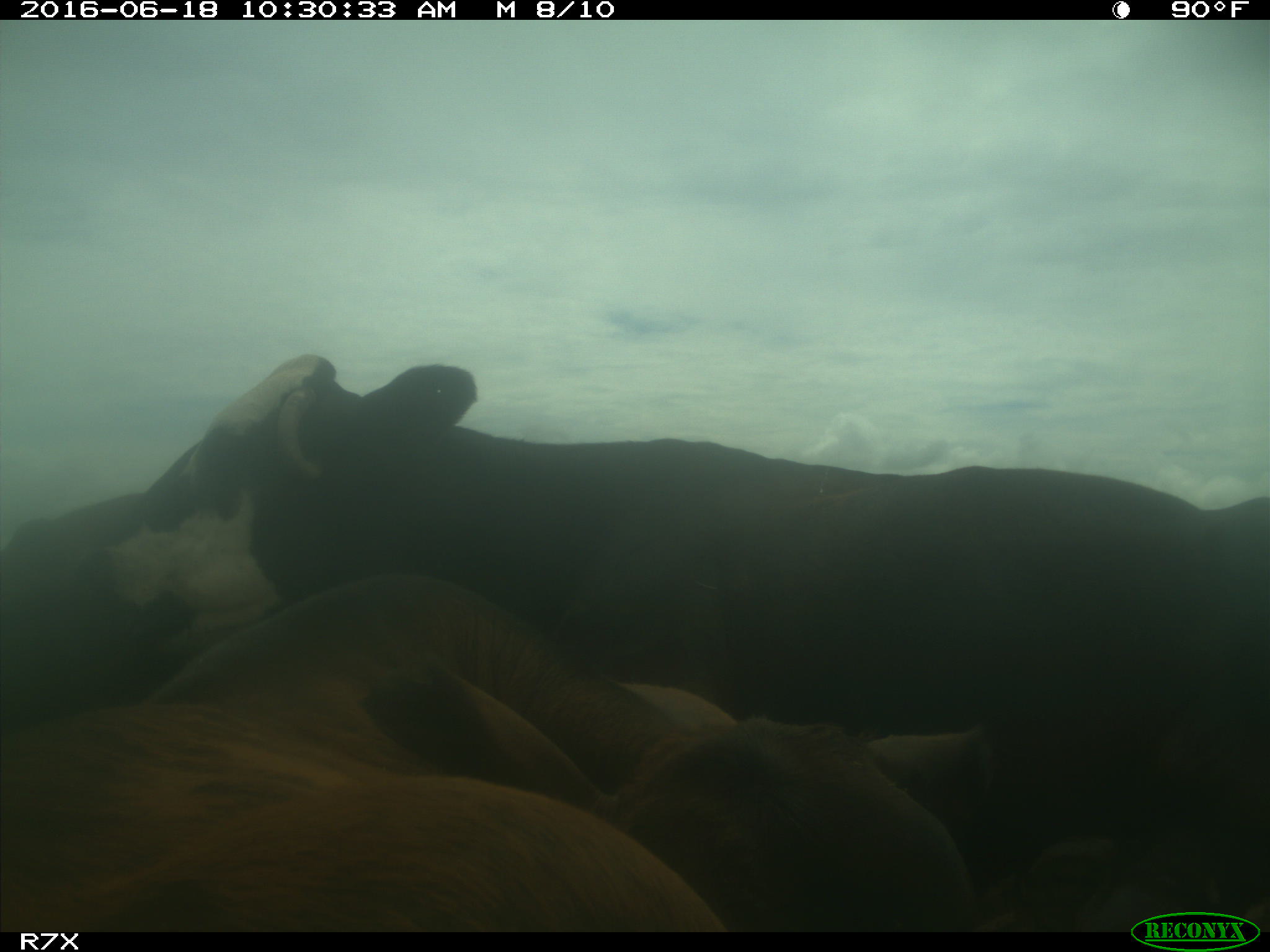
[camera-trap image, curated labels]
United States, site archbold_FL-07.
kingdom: Animalia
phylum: Chordata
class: Mammalia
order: Artiodactyla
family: Bovidae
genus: Bos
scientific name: Bos taurus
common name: domestic cow